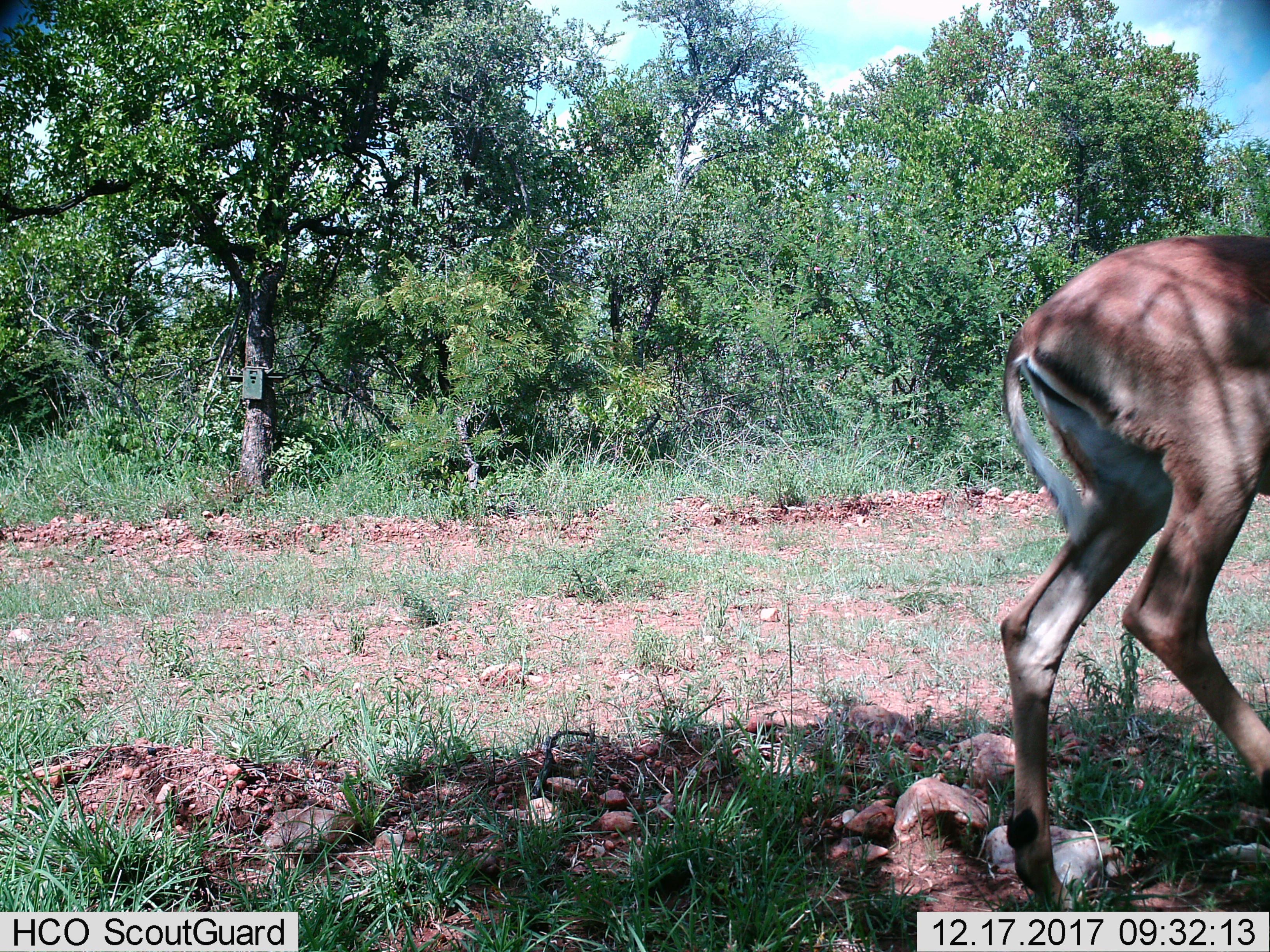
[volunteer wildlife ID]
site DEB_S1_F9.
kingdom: Animalia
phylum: Chordata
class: Mammalia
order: Artiodactyla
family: Bovidae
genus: Aepyceros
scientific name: Aepyceros melampus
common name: impala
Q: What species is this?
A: Impala (Aepyceros melampus).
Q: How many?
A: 1.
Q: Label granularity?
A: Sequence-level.